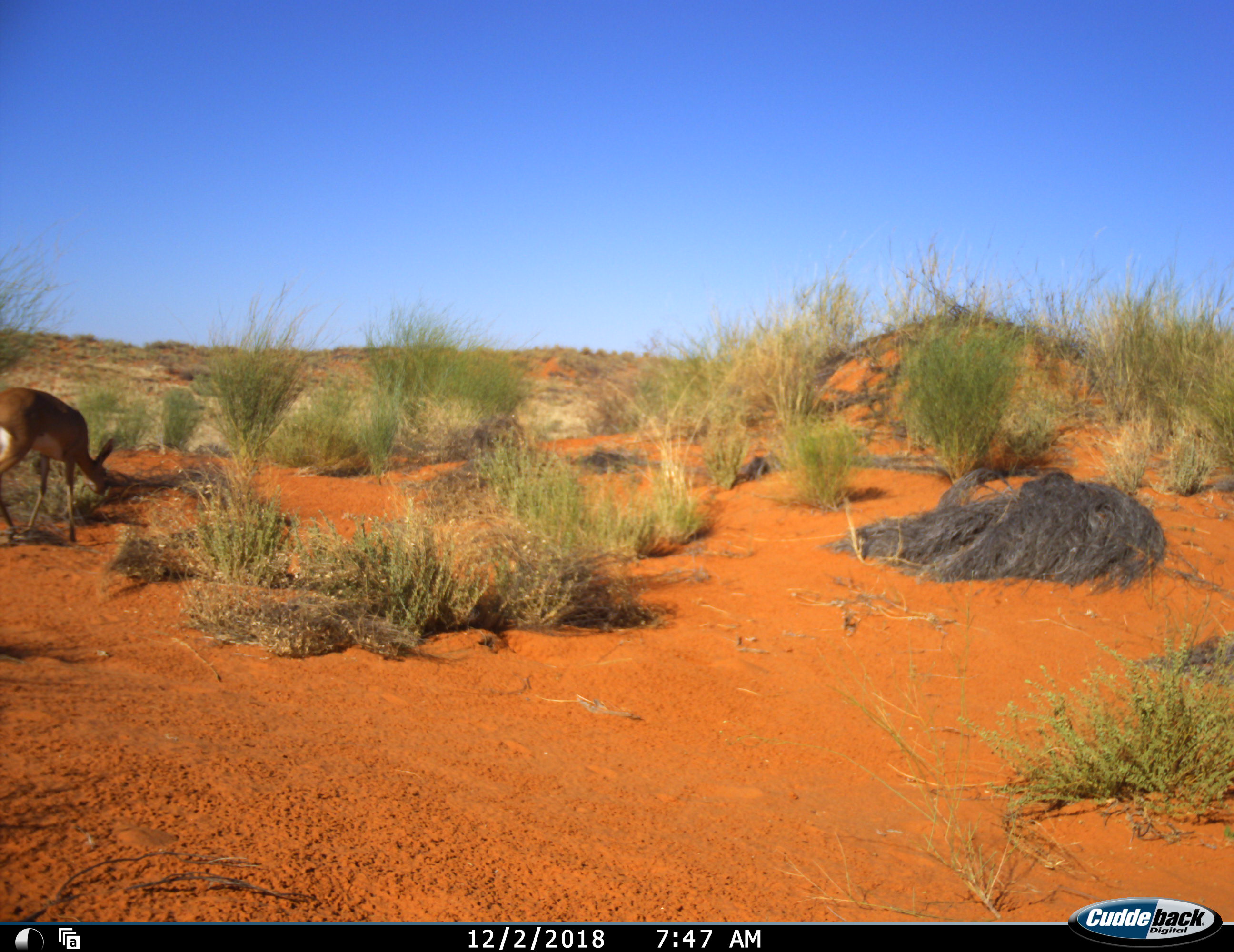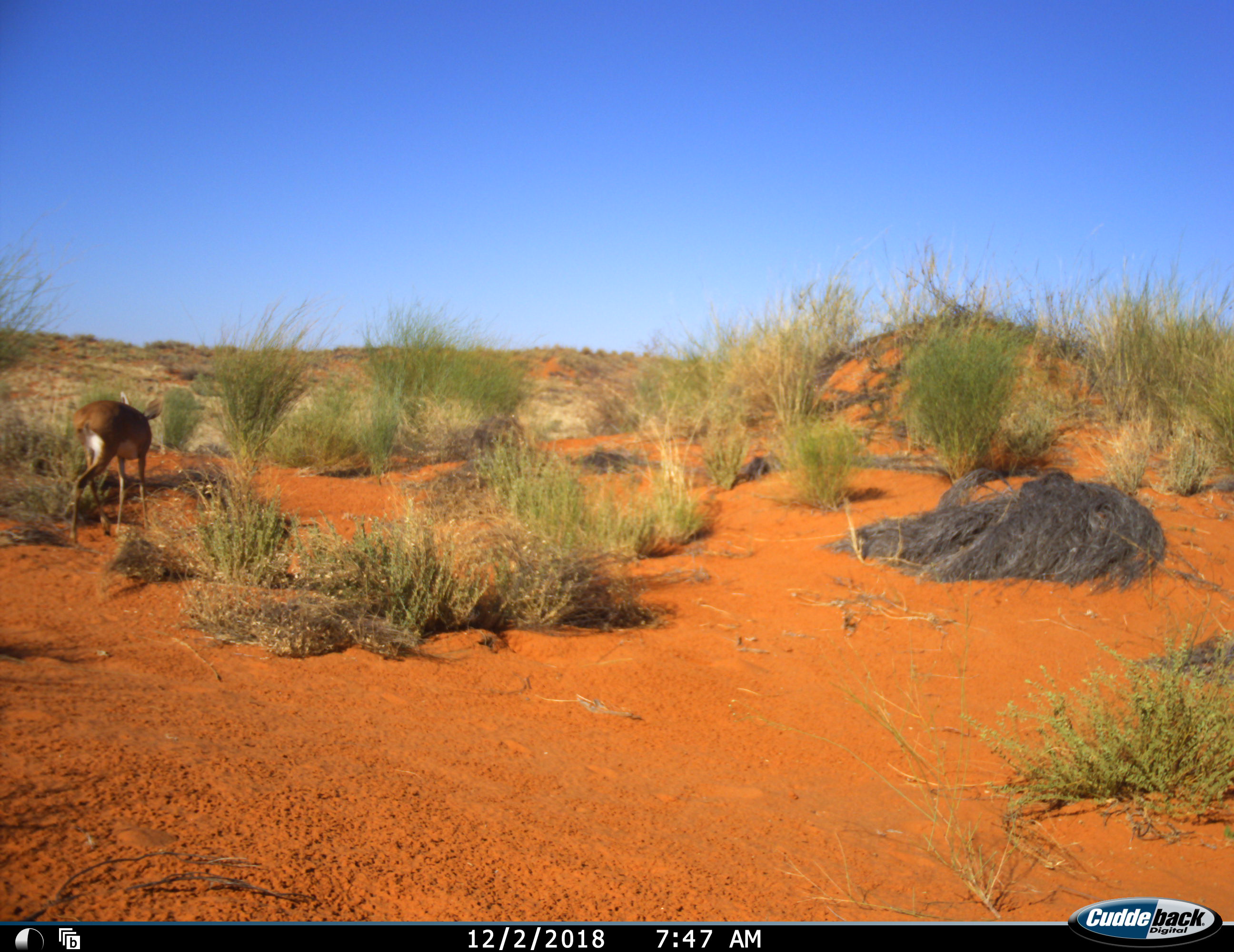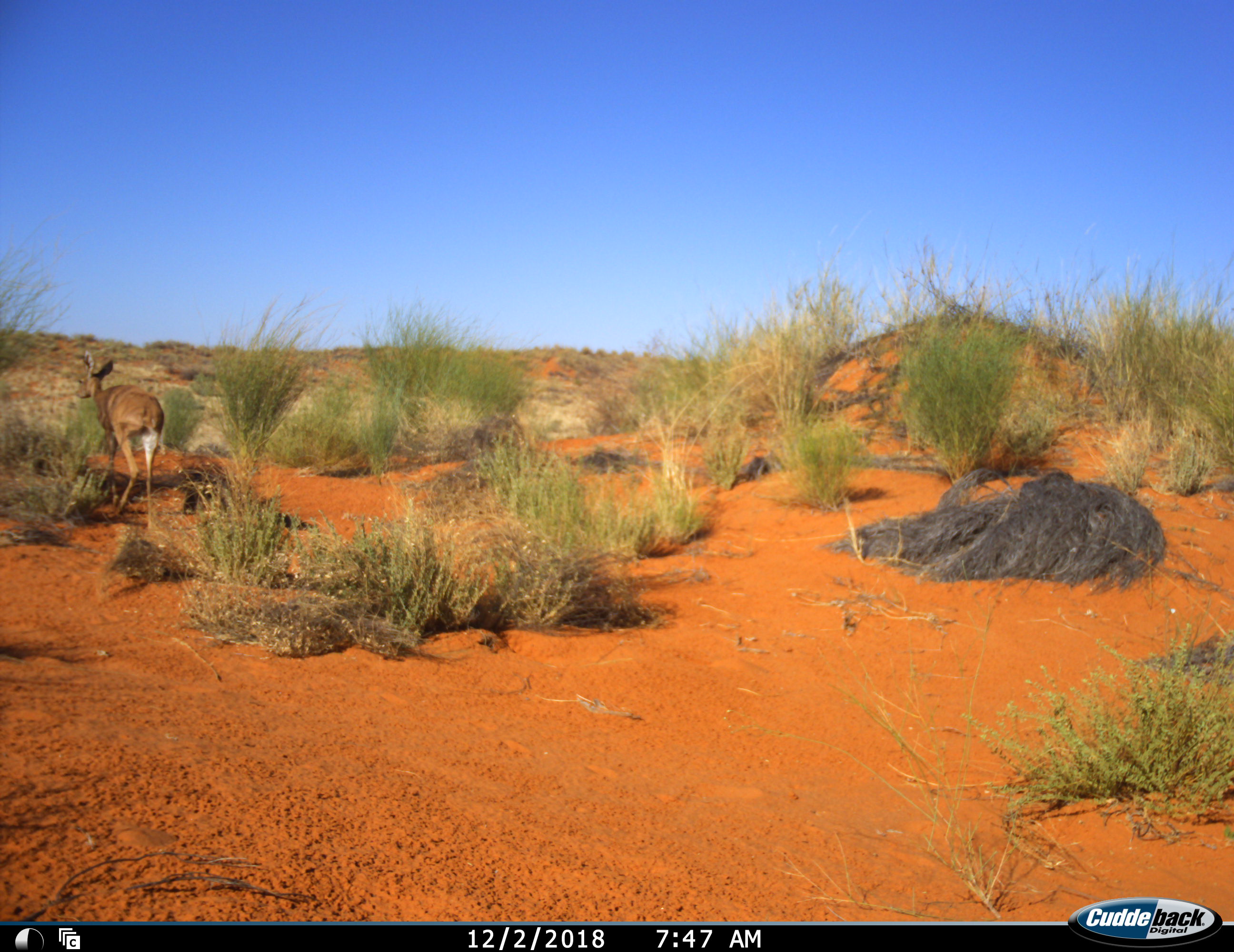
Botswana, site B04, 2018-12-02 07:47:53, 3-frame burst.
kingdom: Animalia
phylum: Chordata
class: Mammalia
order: Artiodactyla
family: Bovidae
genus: Raphicerus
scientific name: Raphicerus campestris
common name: steenbok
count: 1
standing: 10%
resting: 0%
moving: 80%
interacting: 10%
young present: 0%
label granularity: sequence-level